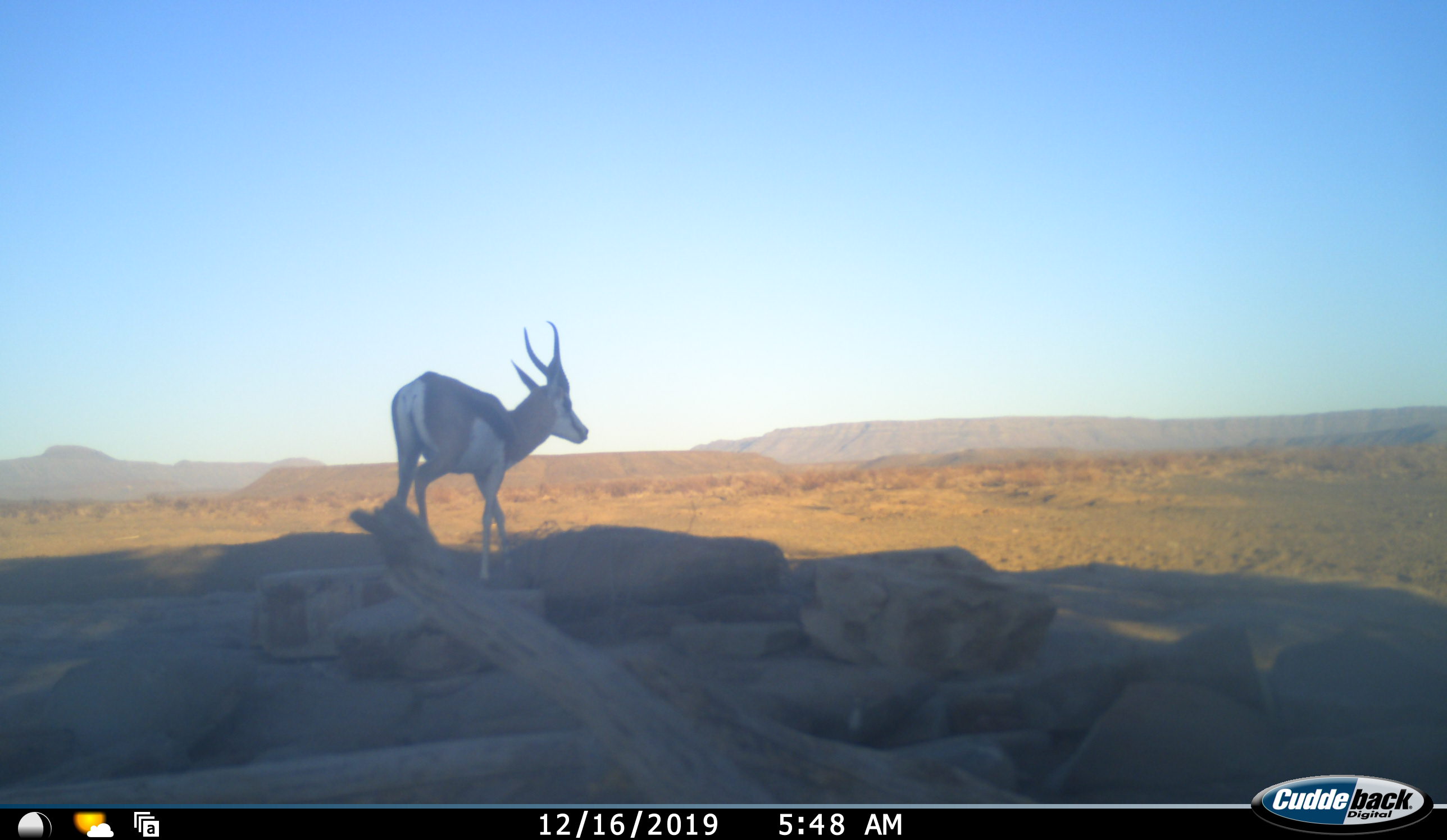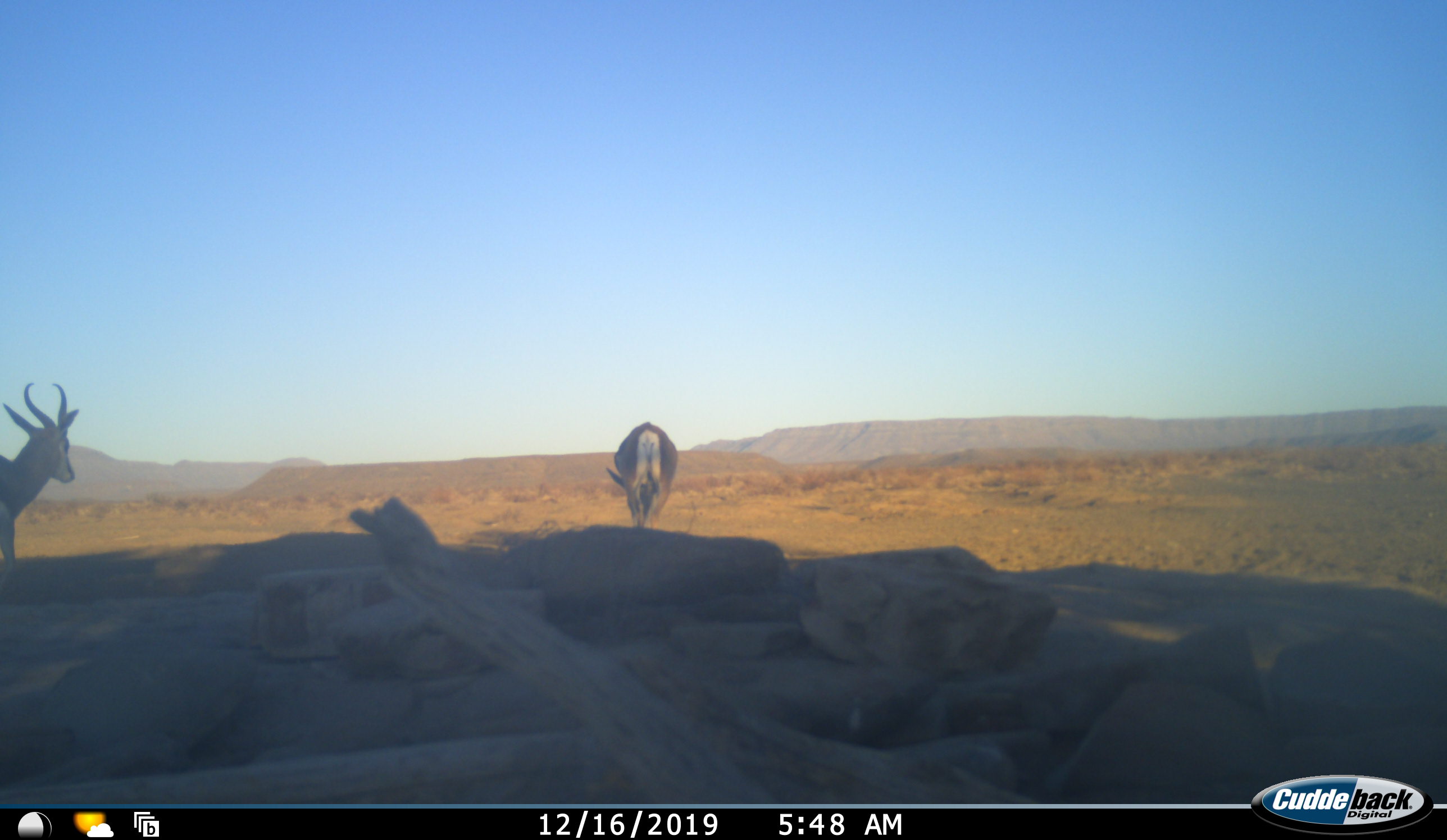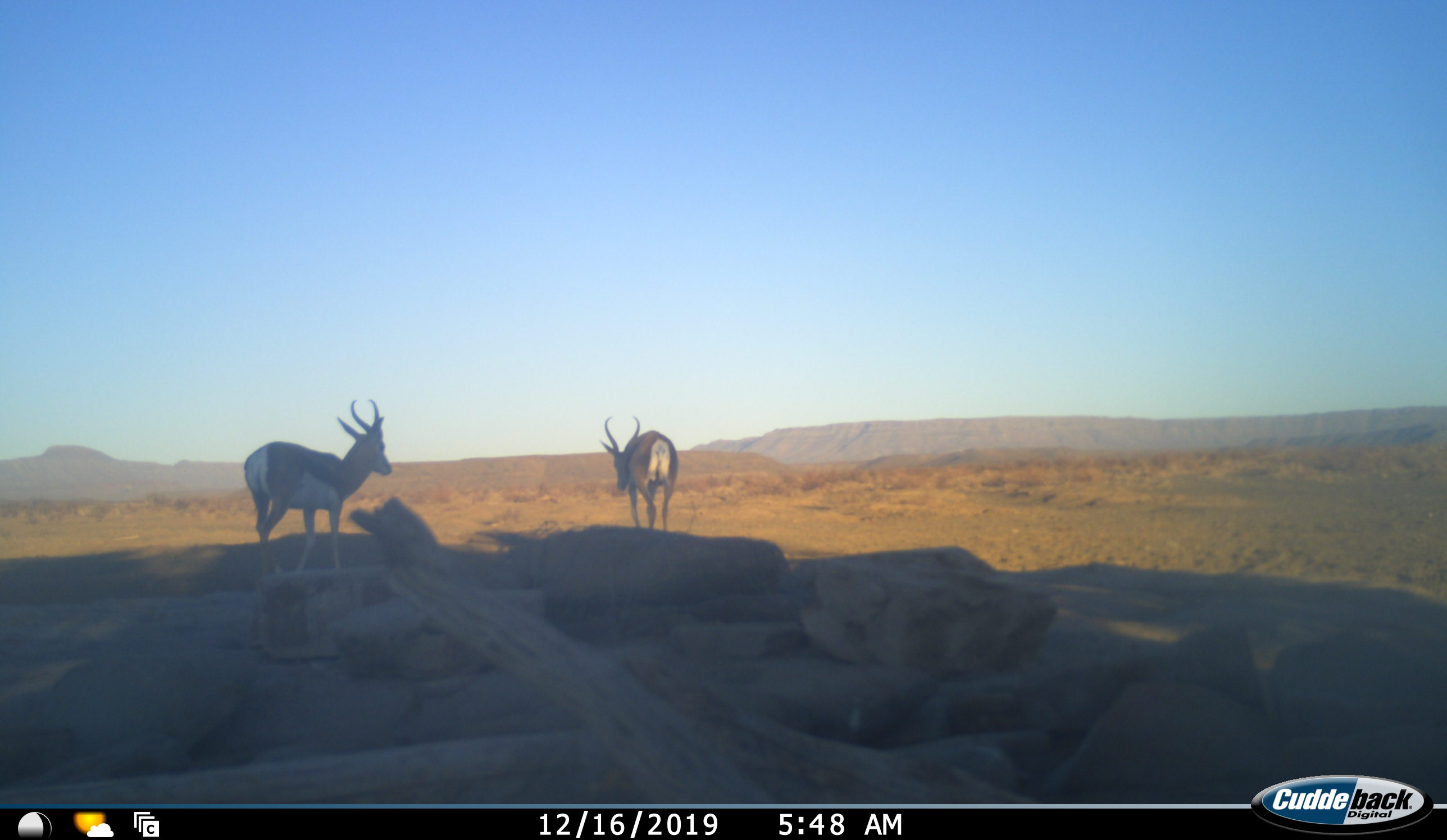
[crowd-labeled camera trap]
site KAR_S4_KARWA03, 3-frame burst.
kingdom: Animalia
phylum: Chordata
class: Mammalia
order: Artiodactyla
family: Bovidae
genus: Antidorcas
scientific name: Antidorcas marsupialis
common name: springbok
Springbok (Antidorcas marsupialis), count 2. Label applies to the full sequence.